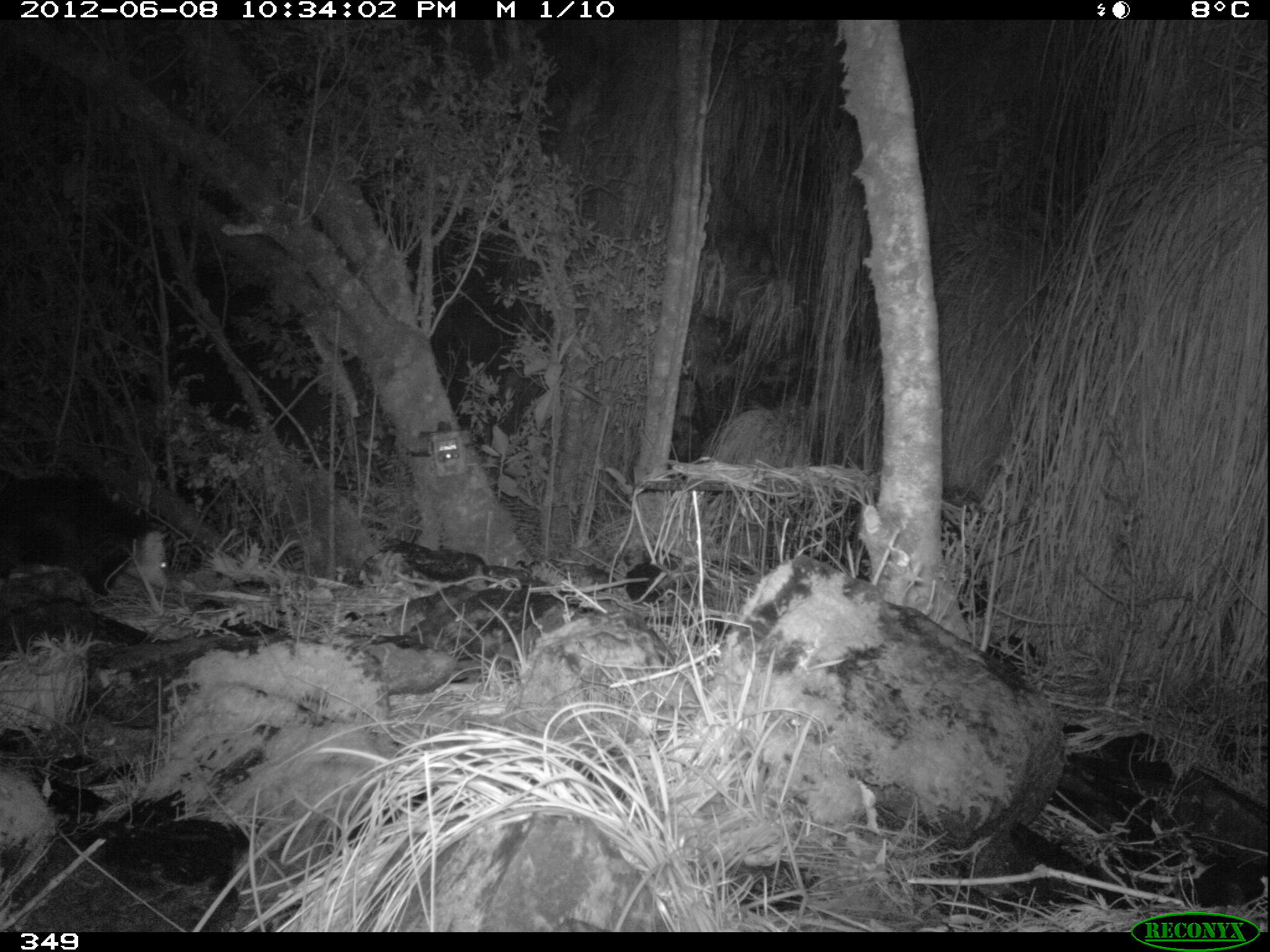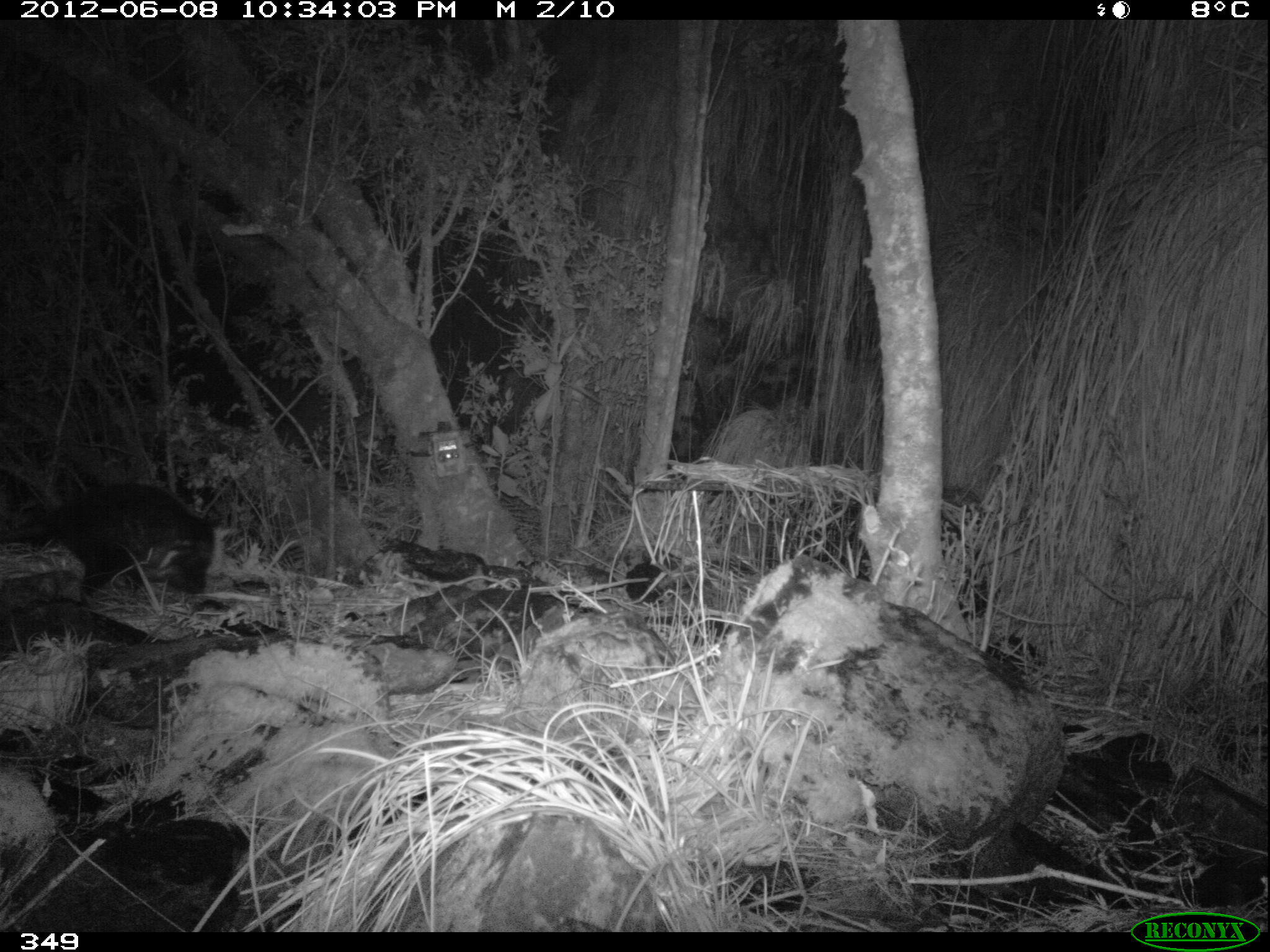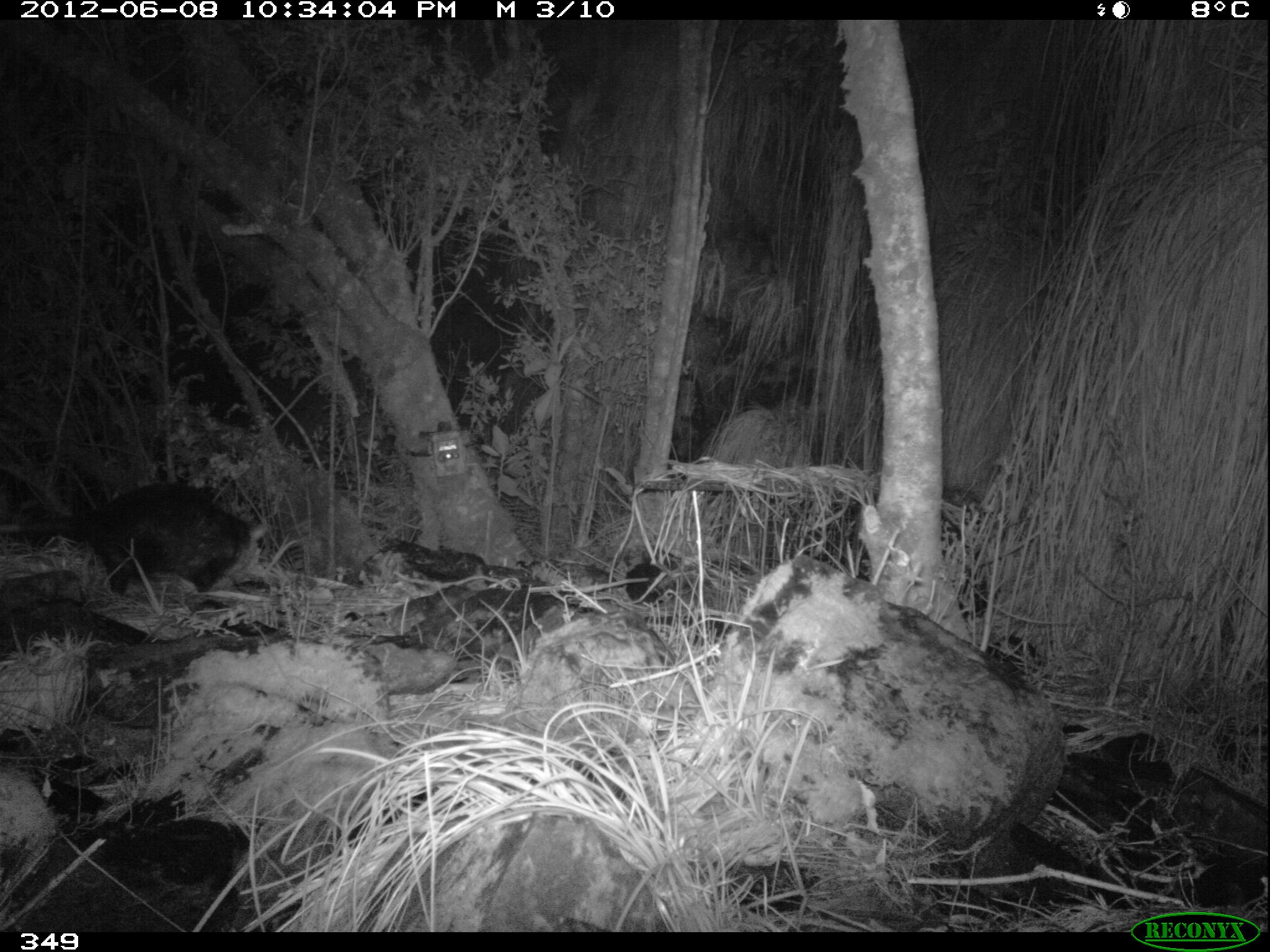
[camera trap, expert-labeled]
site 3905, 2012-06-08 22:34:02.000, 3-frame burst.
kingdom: Animalia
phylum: Chordata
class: Mammalia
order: Didelphimorphia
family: Didelphidae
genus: Didelphis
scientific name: Didelphis pernigra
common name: andean white-eared opossum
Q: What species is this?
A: Didelphis pernigra (andean white-eared opossum).